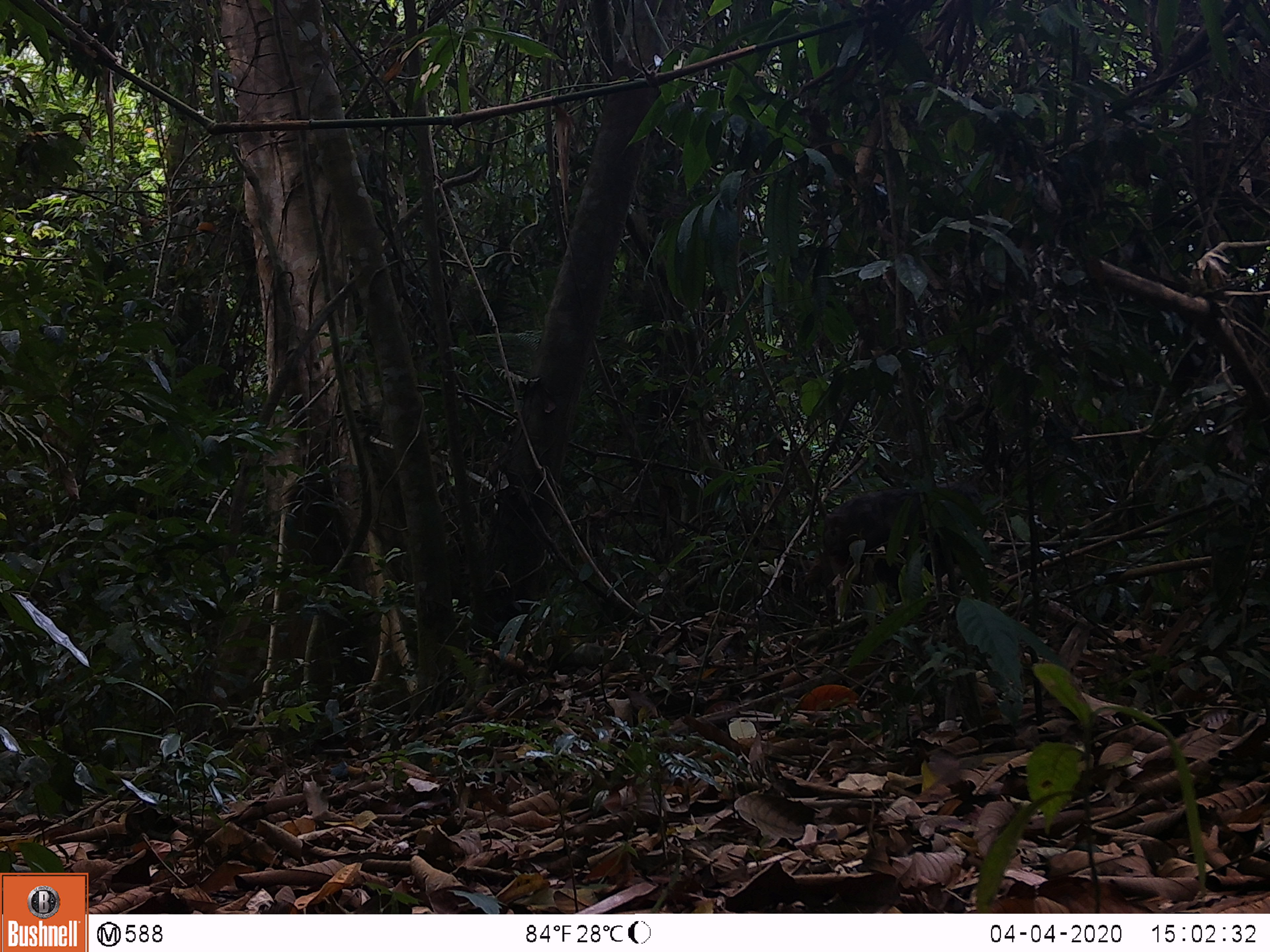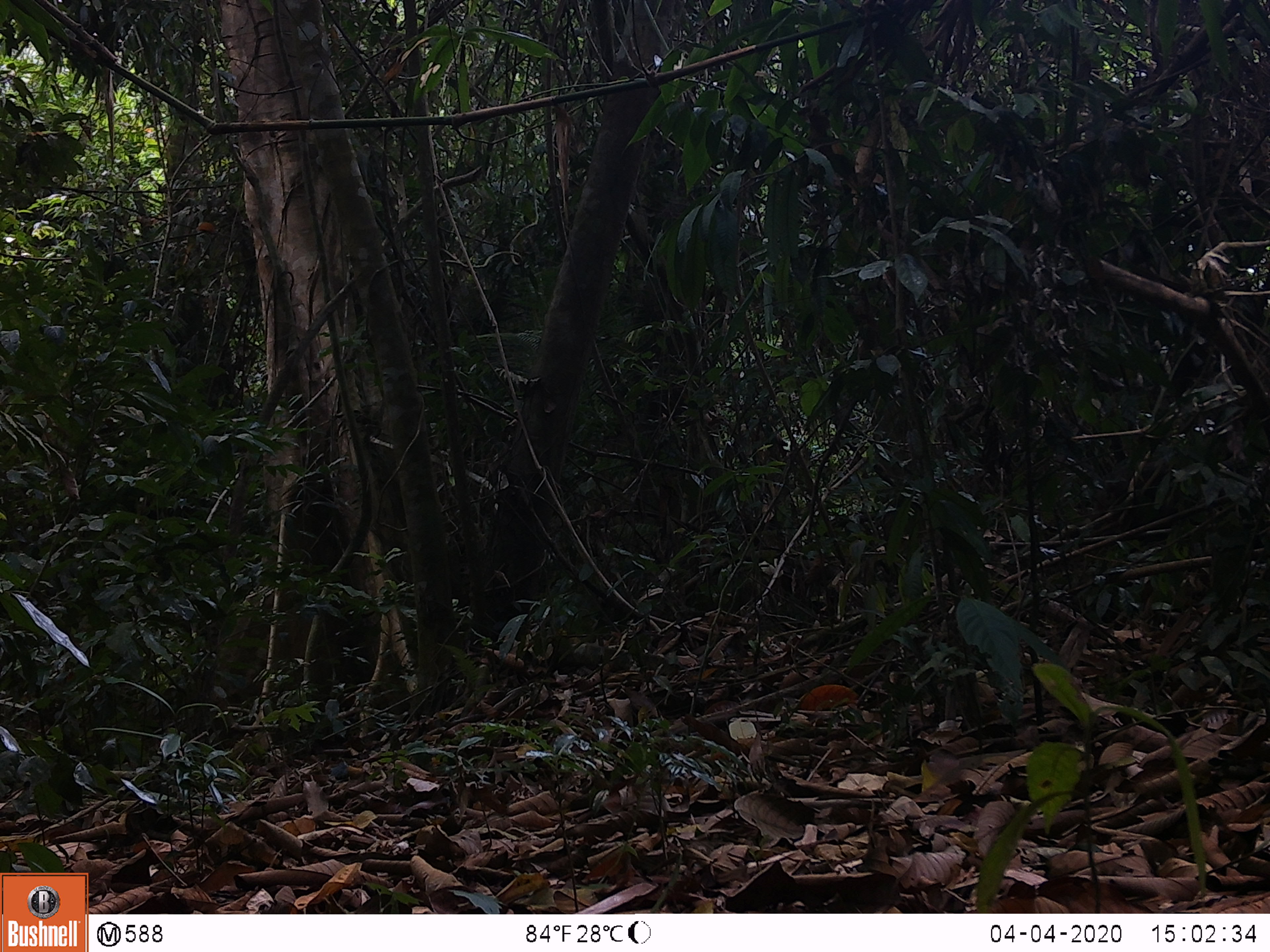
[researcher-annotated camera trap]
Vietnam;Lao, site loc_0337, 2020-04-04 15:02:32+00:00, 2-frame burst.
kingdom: Animalia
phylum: Chordata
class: Mammalia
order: Primates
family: Cercopithecidae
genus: Macaca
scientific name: Macaca arctoides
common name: stump-tailed macaque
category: stump tailed macaque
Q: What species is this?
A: Stump tailed macaque (stump-tailed macaque) (Macaca arctoides).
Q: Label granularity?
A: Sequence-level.